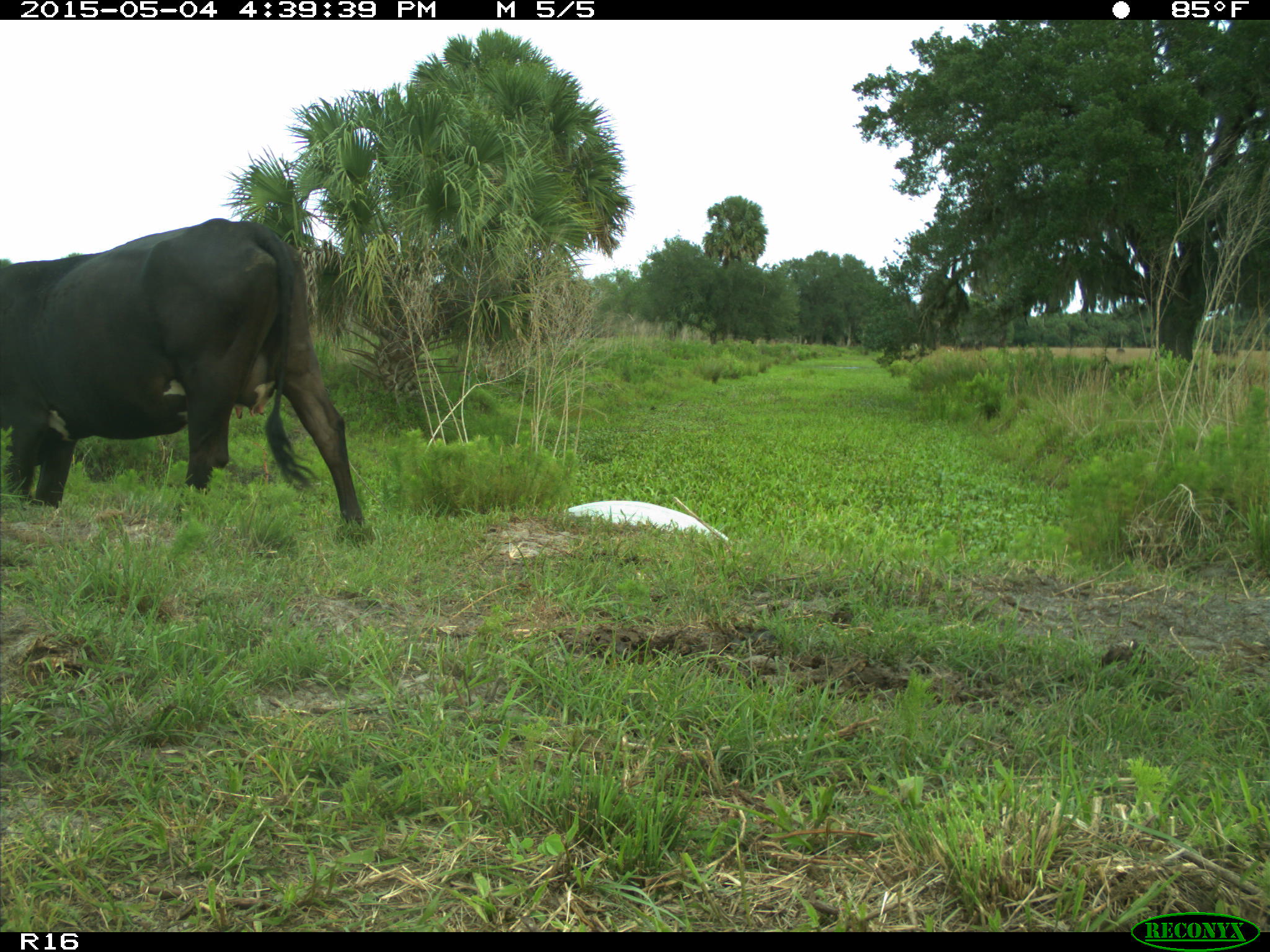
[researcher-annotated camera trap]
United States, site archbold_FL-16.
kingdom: Animalia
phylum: Chordata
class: Mammalia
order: Artiodactyla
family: Bovidae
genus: Bos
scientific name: Bos taurus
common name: domestic cow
Bos taurus (domestic cow).